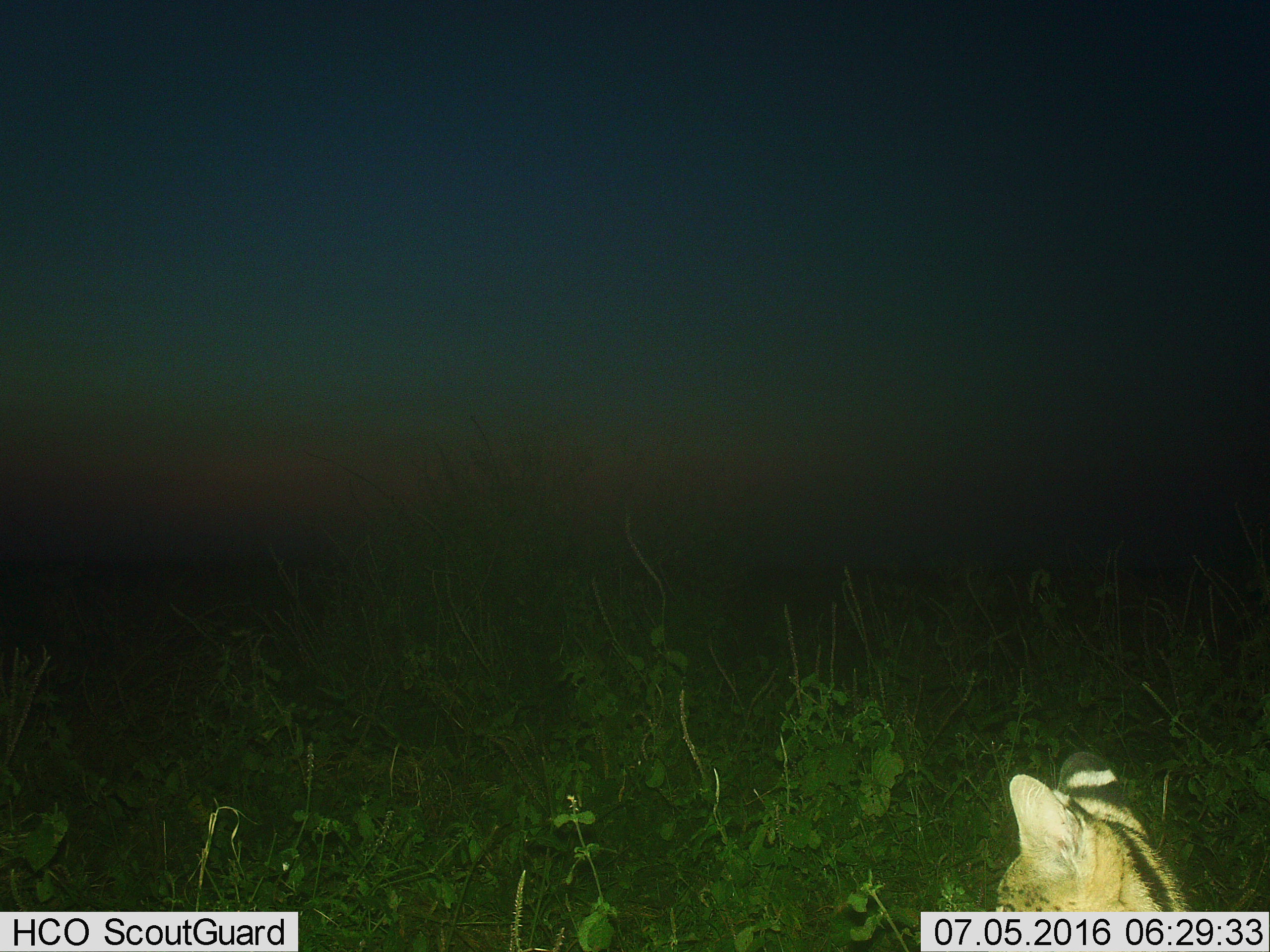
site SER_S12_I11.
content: unidentified animal